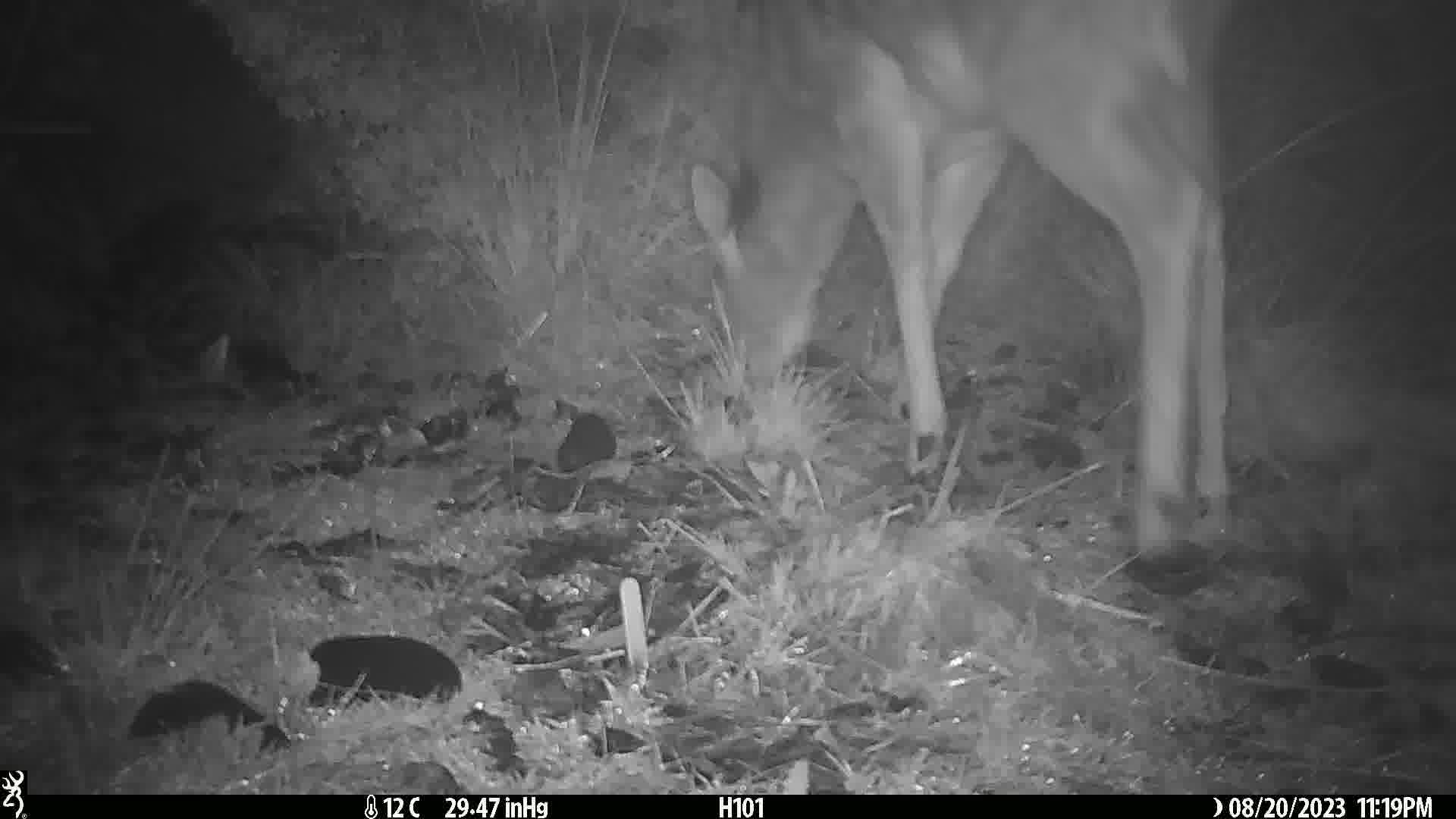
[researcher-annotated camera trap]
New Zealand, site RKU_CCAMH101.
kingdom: Animalia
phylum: Chordata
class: Mammalia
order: Artiodactyla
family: Cervidae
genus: Odocoileus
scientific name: Odocoileus virginianus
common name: white-tailed deer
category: white tailed deer